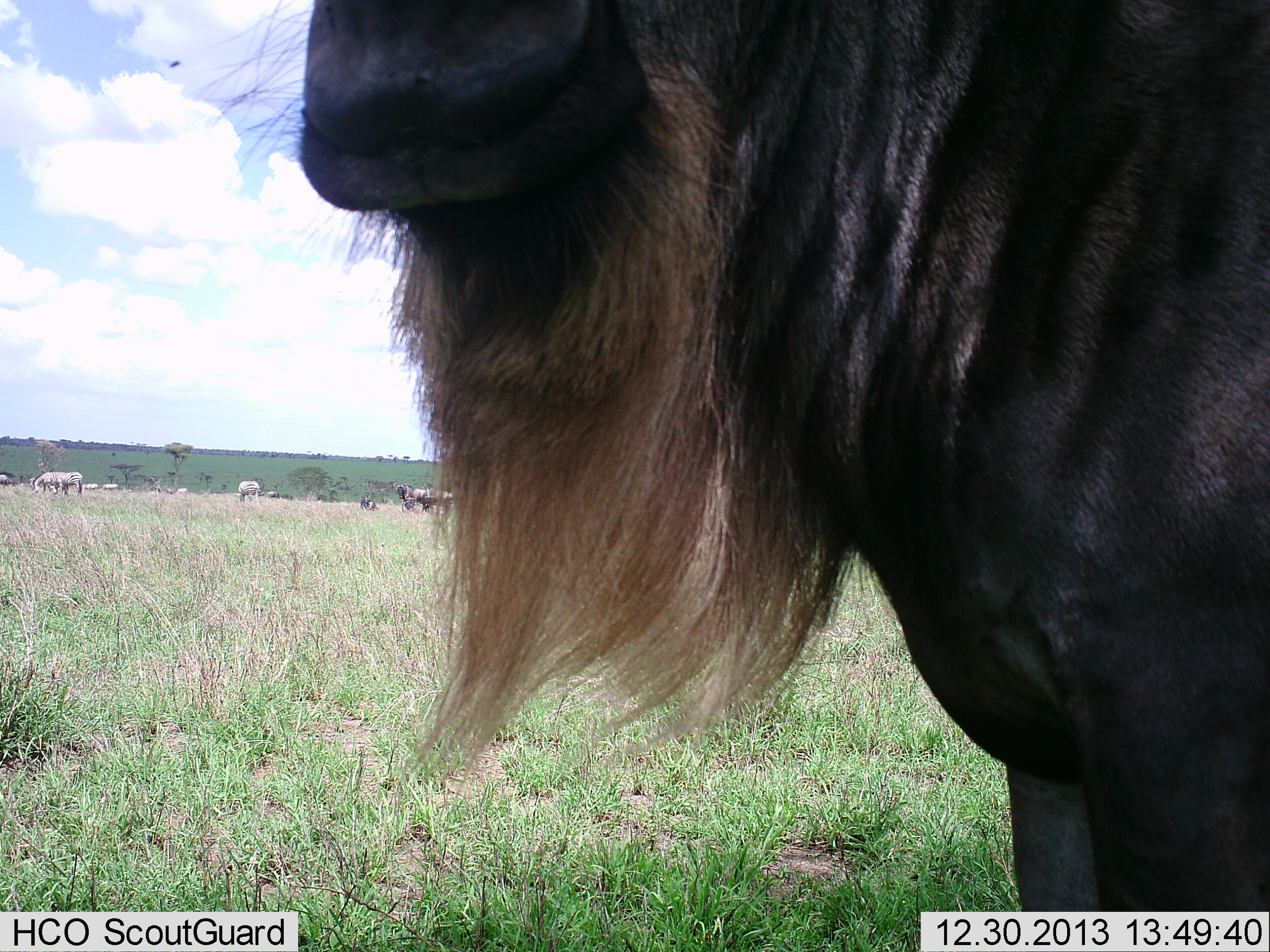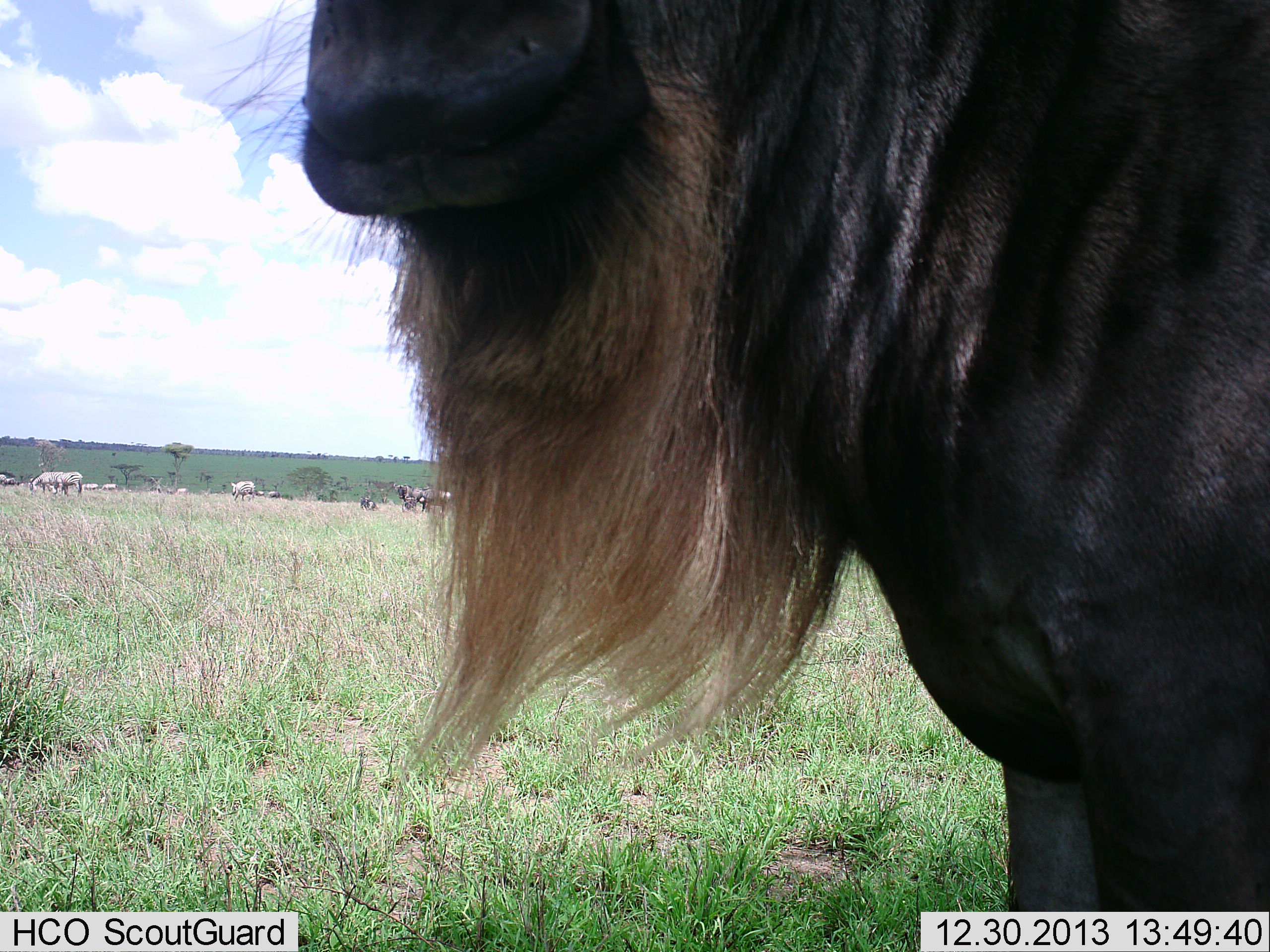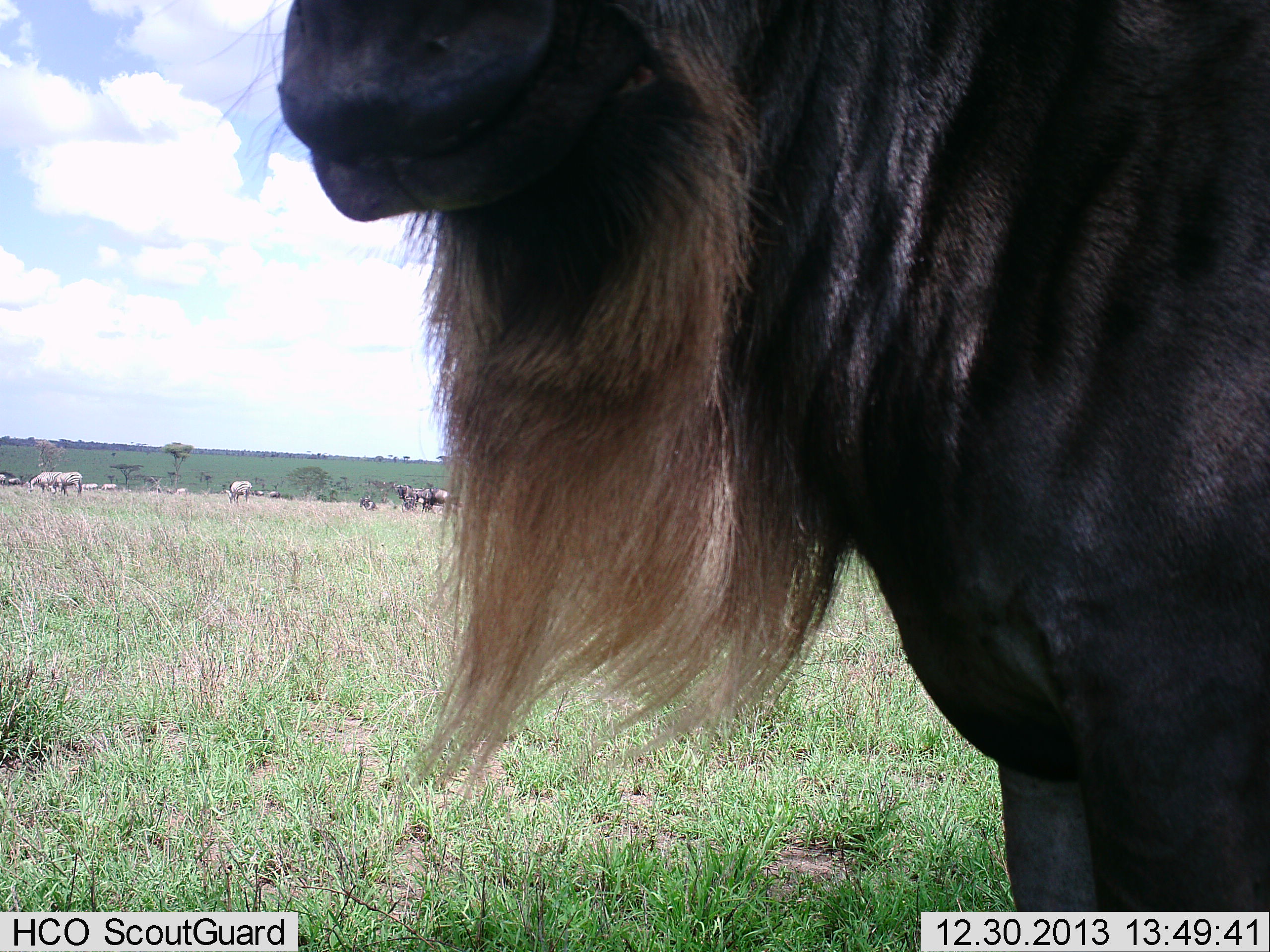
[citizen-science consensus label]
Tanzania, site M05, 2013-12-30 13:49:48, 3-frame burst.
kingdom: Animalia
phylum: Chordata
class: Mammalia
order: Artiodactyla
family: Bovidae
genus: Connochaetes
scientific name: Connochaetes taurinus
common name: blue wildebeest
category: wildebeest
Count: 1.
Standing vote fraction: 100%.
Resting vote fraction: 0%.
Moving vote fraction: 18%.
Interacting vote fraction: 0%.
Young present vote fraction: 0%.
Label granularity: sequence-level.